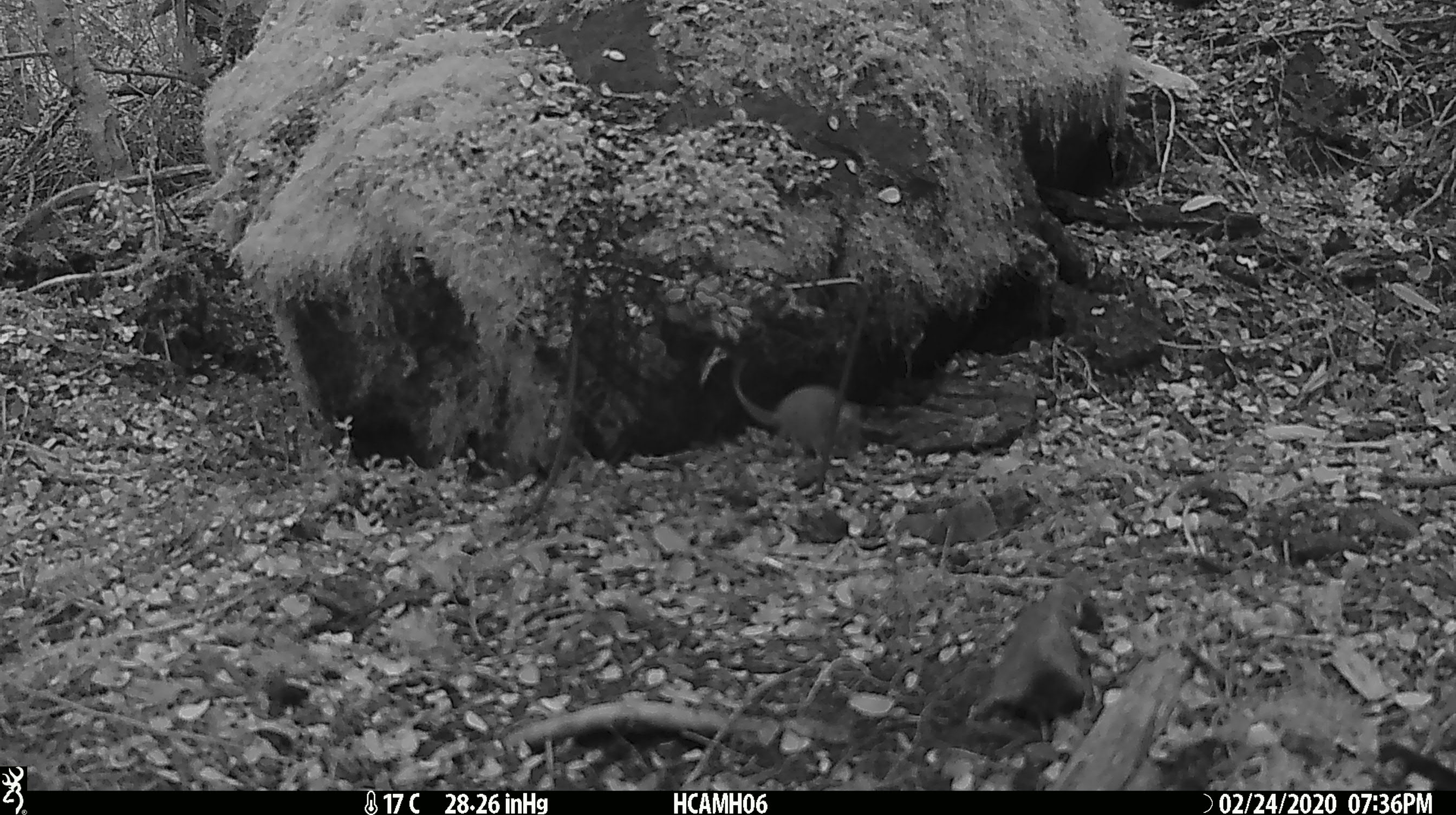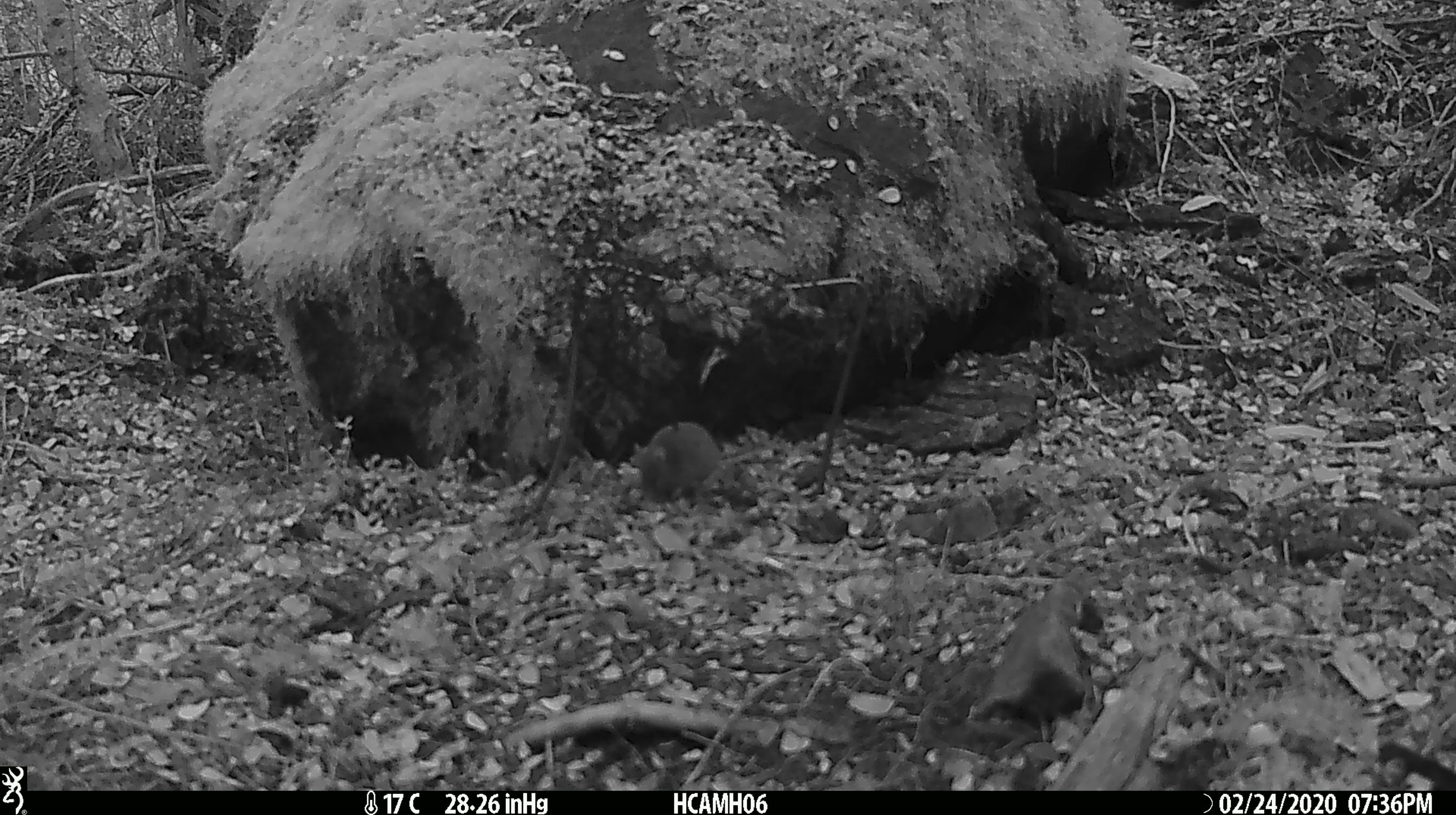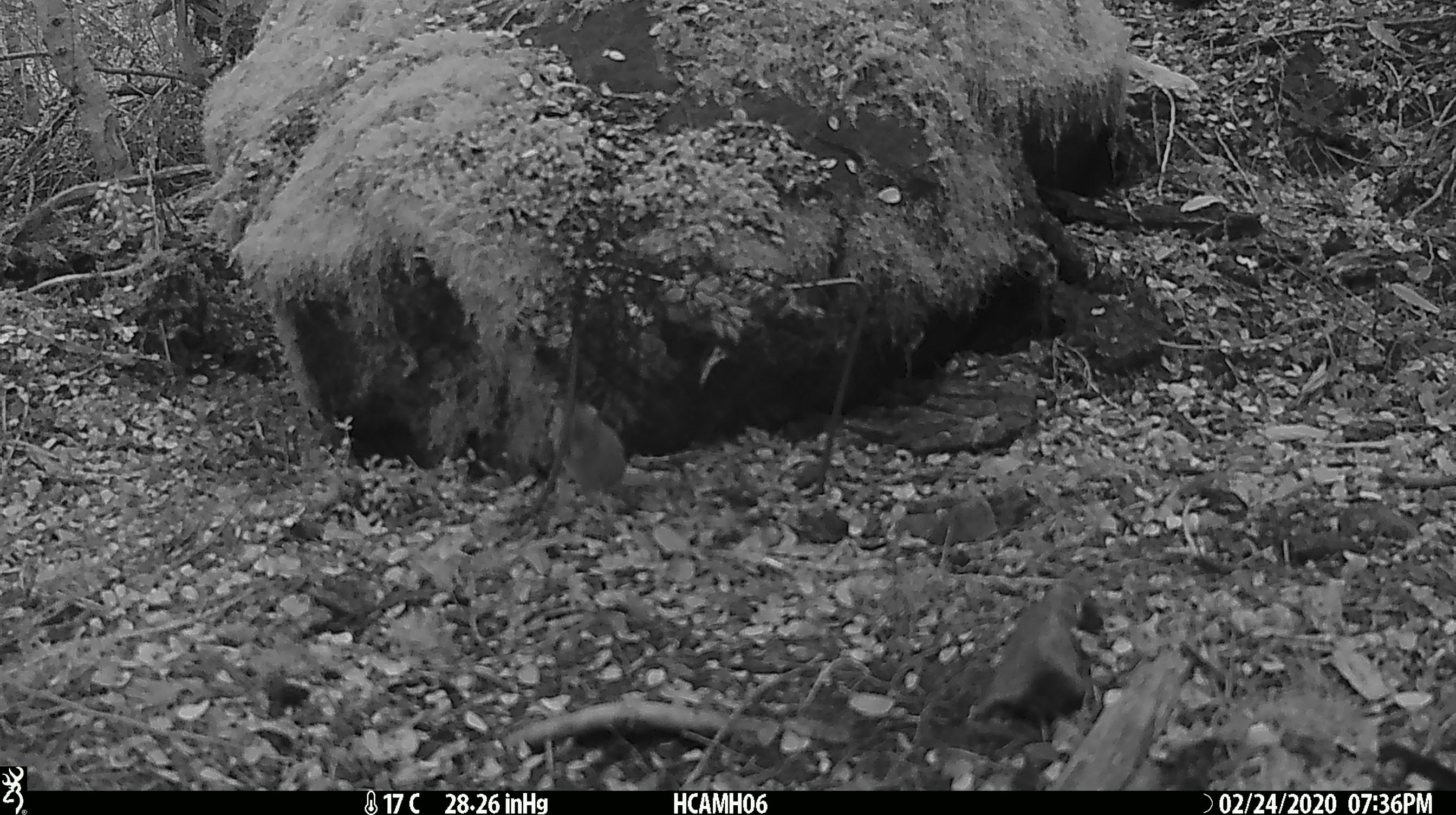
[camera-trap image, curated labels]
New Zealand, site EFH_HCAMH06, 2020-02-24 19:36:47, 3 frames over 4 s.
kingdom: Animalia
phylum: Chordata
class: Mammalia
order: Rodentia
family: Muridae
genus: Mus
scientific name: Mus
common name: mouse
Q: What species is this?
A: Mouse (Mus).